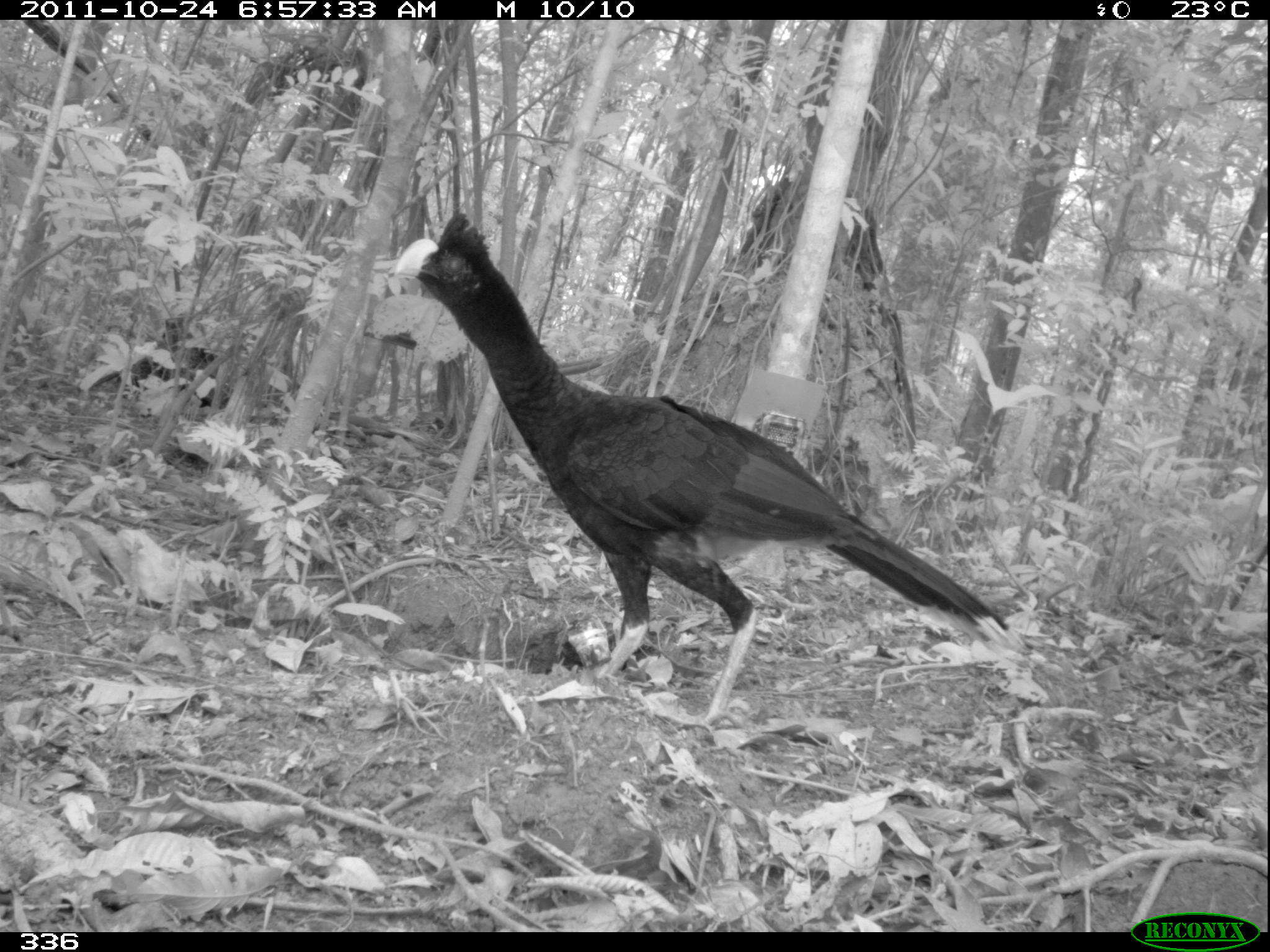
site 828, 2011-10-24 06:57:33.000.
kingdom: Animalia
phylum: Chordata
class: Aves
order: Galliformes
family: Cracidae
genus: Mitu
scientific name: Mitu tuberosum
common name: razor-billed curassow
Mitu tuberosum (razor-billed curassow).